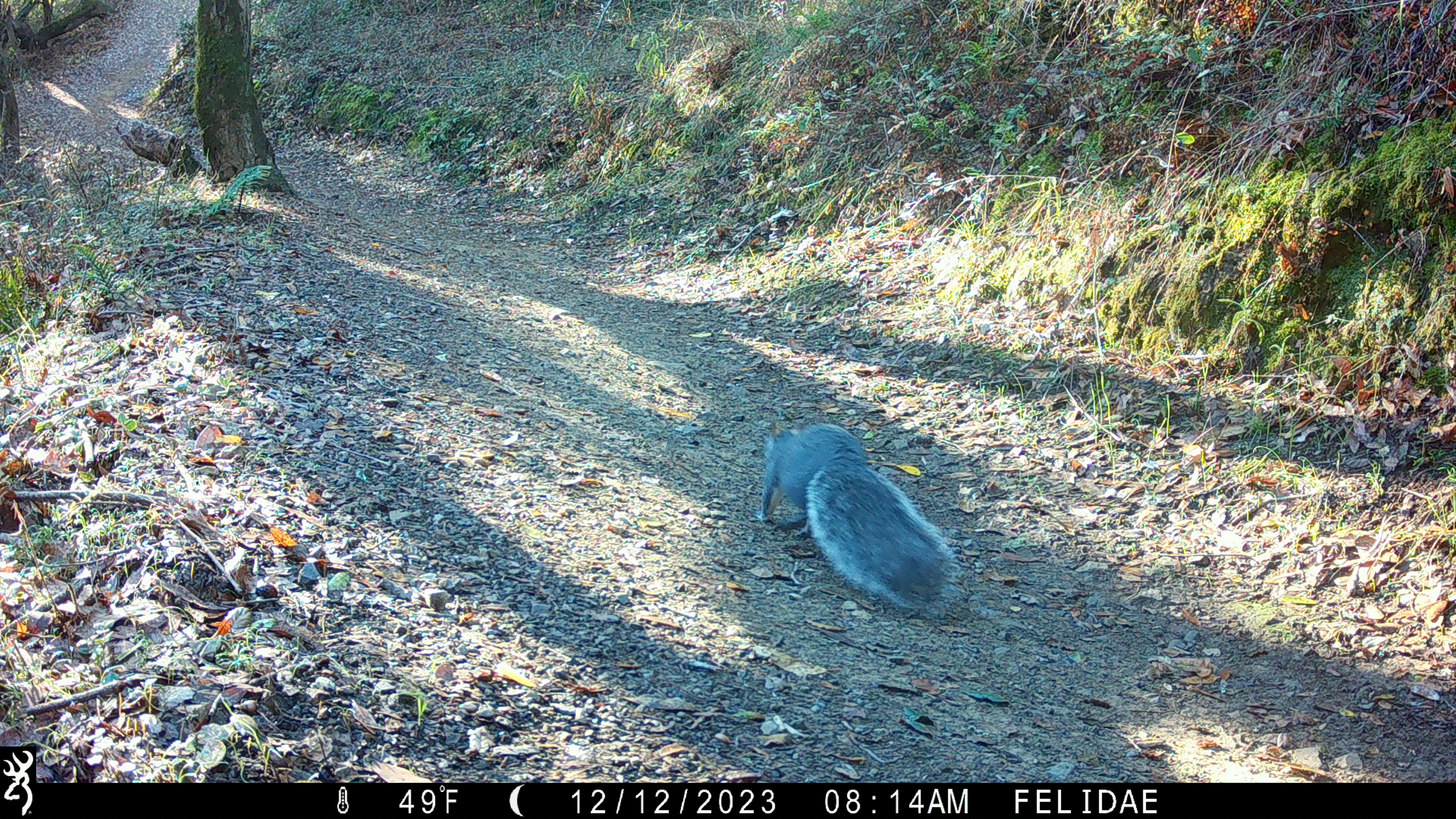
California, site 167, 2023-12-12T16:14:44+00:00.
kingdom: Animalia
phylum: Chordata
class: Mammalia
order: Rodentia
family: Sciuridae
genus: Sciurus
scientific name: Sciurus griseus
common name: western gray squirrel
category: western grey squirrel